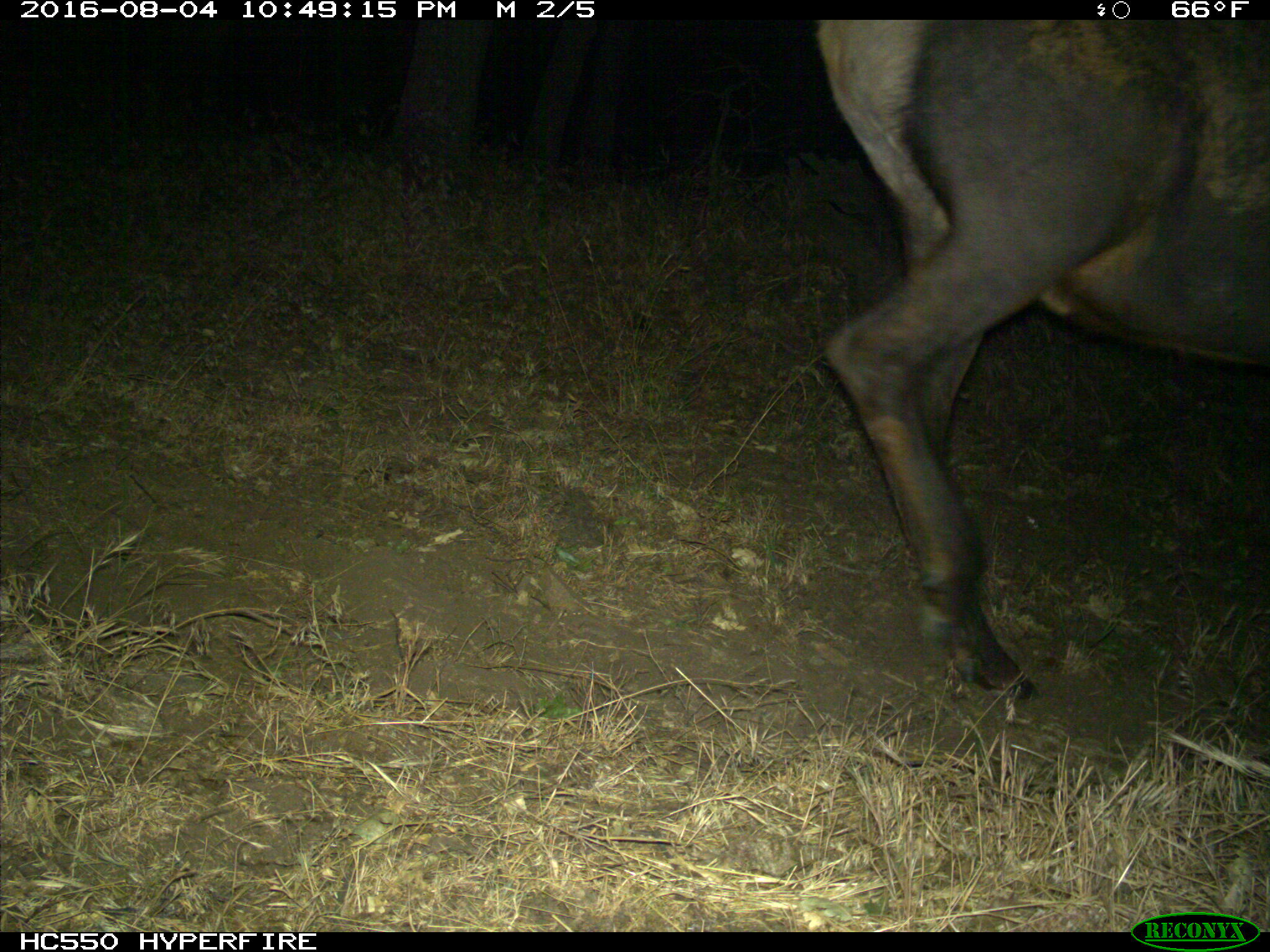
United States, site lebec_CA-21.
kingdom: Animalia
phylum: Chordata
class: Mammalia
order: Artiodactyla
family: Cervidae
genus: Cervus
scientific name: Cervus canadensis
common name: elk